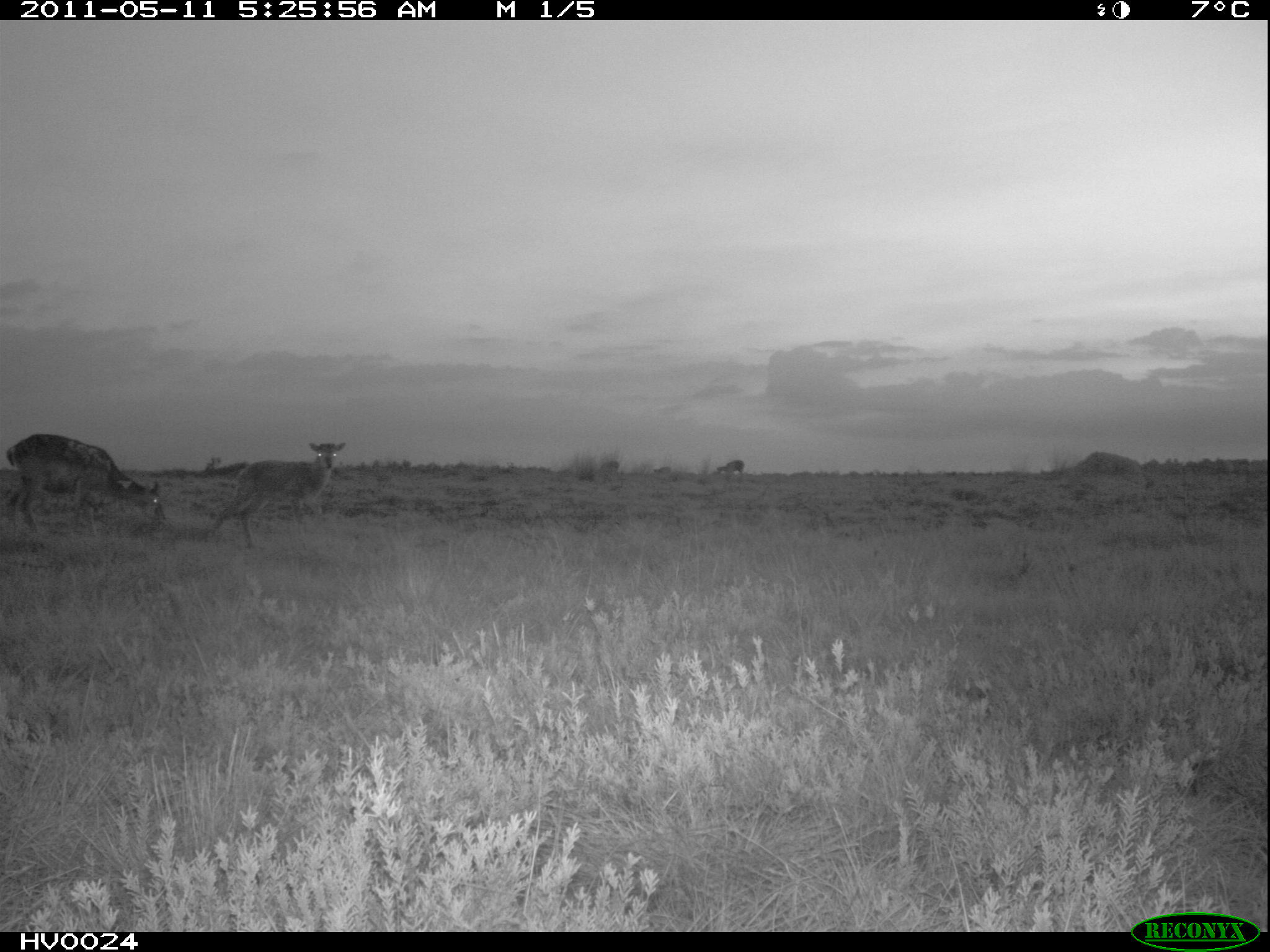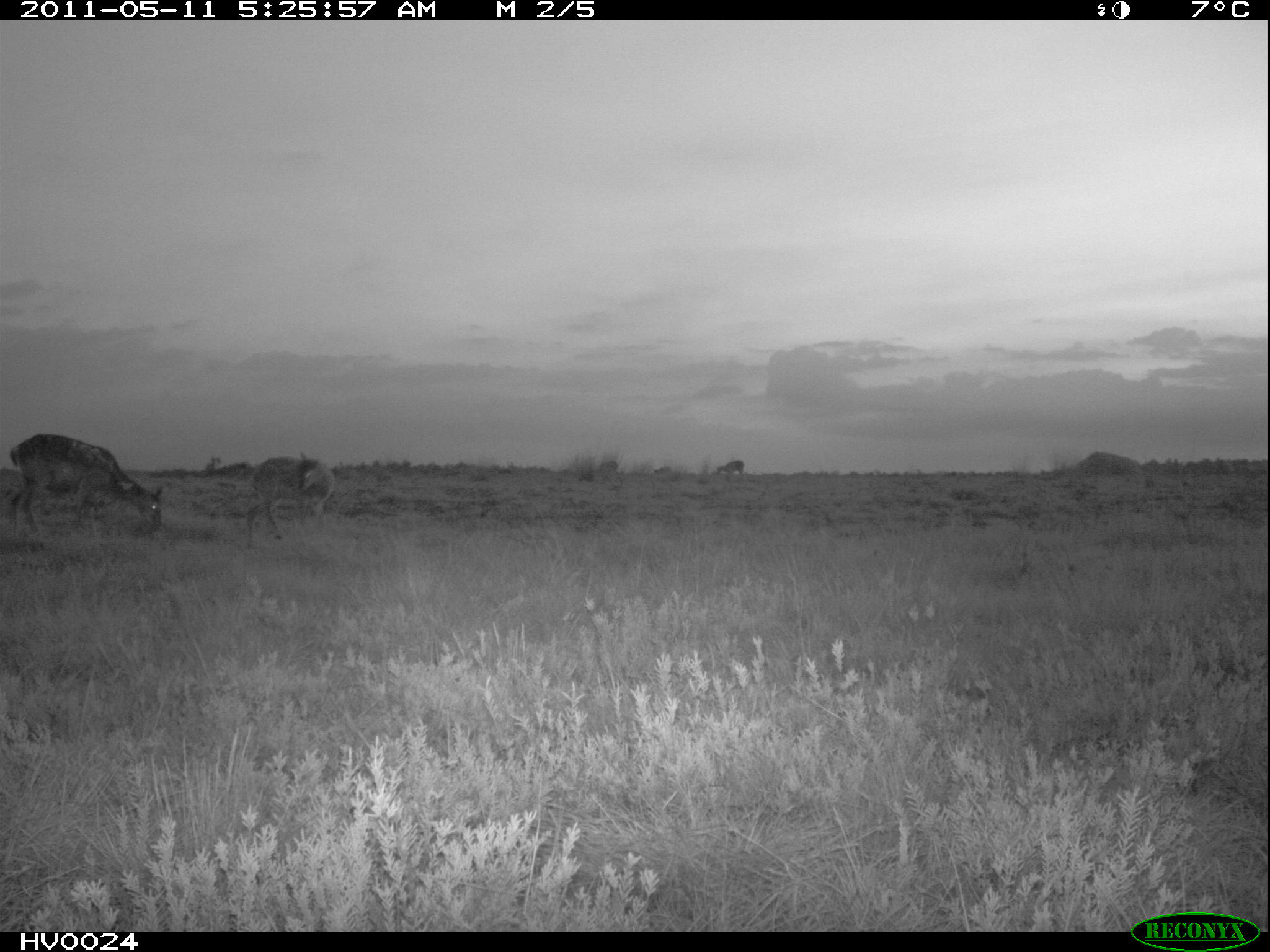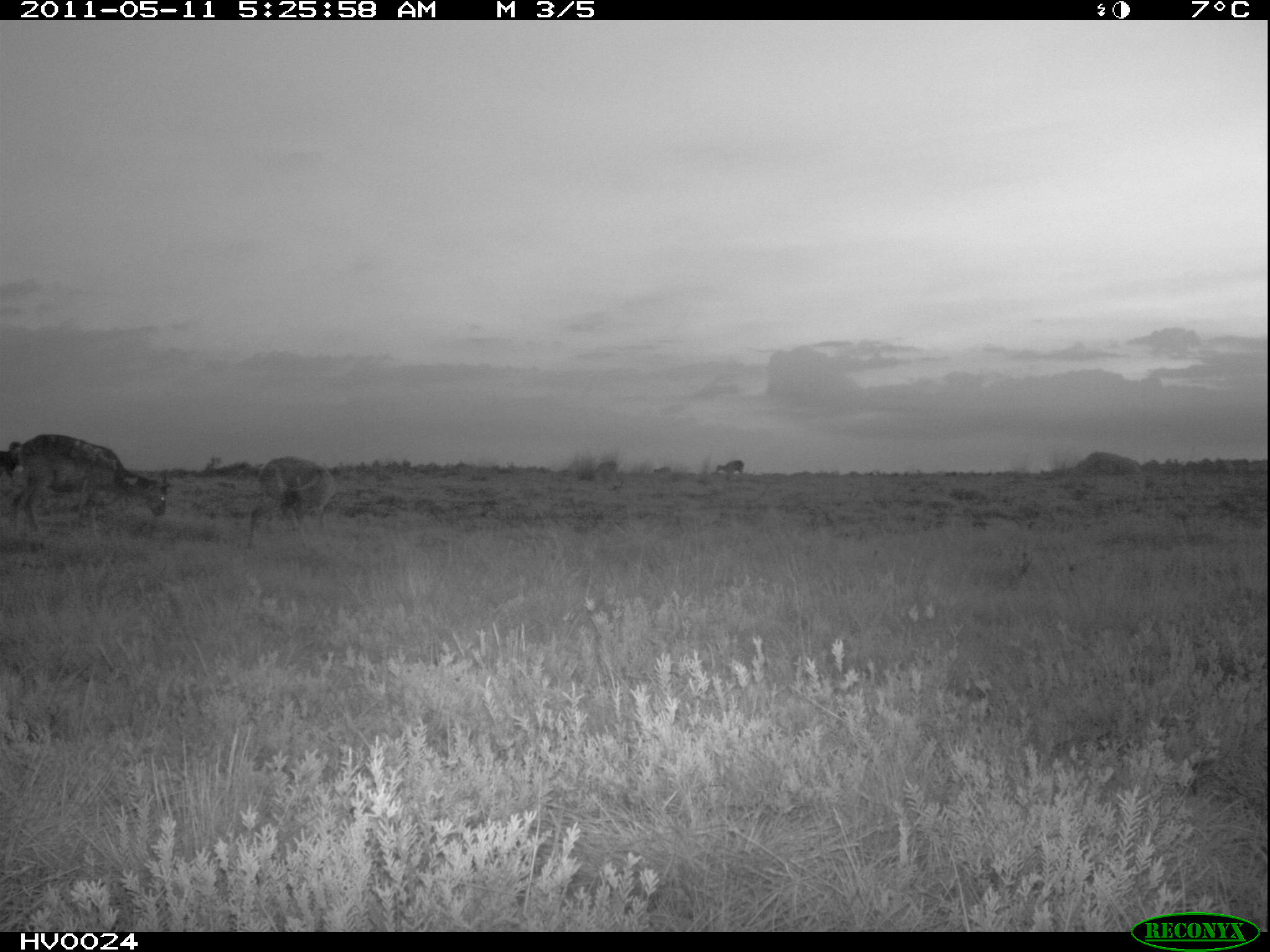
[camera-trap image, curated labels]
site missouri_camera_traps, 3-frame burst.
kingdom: Animalia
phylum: Chordata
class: Mammalia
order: Artiodactyla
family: Bovidae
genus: Ovis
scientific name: Ovis ammon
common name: mouflon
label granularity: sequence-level